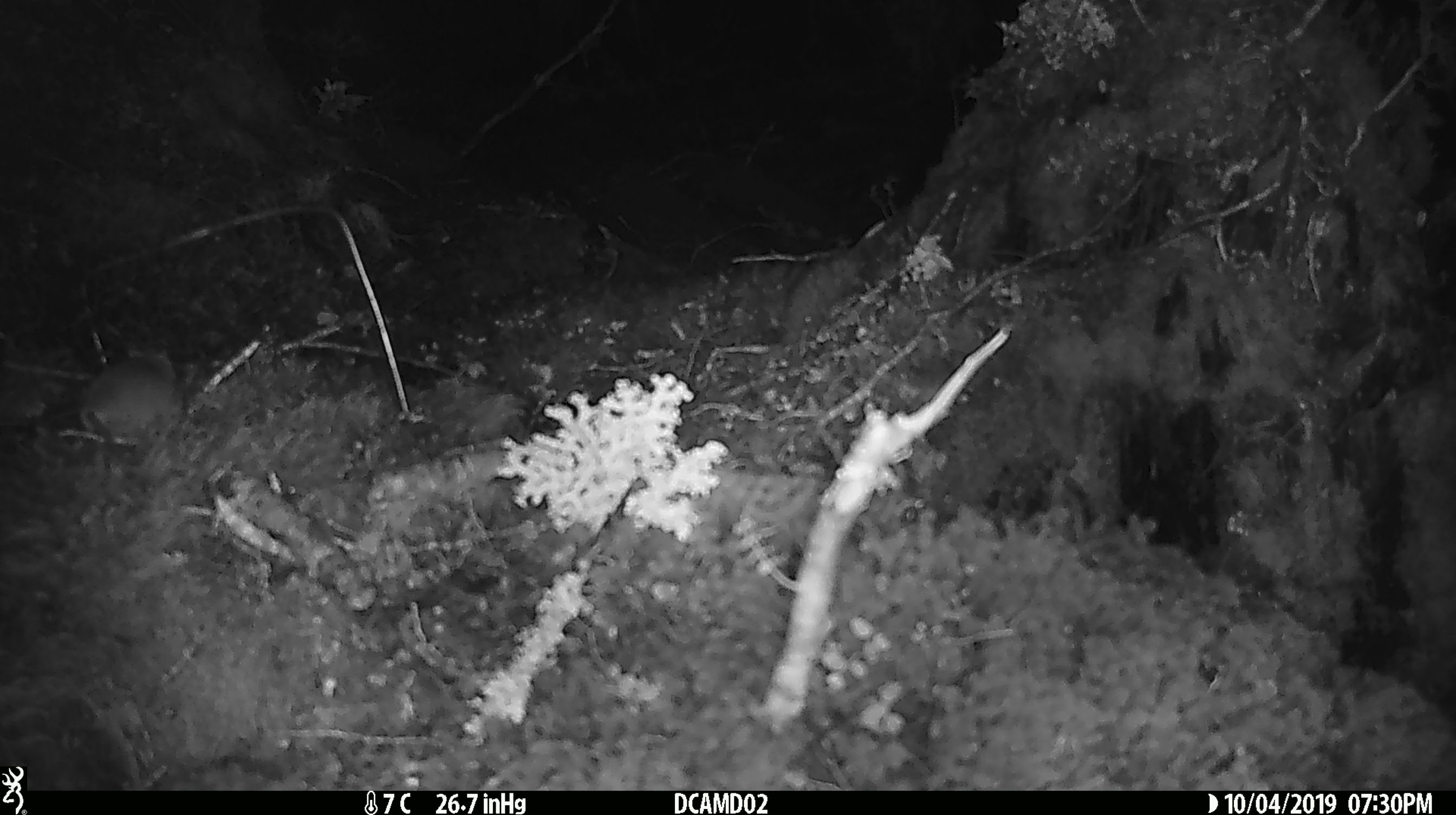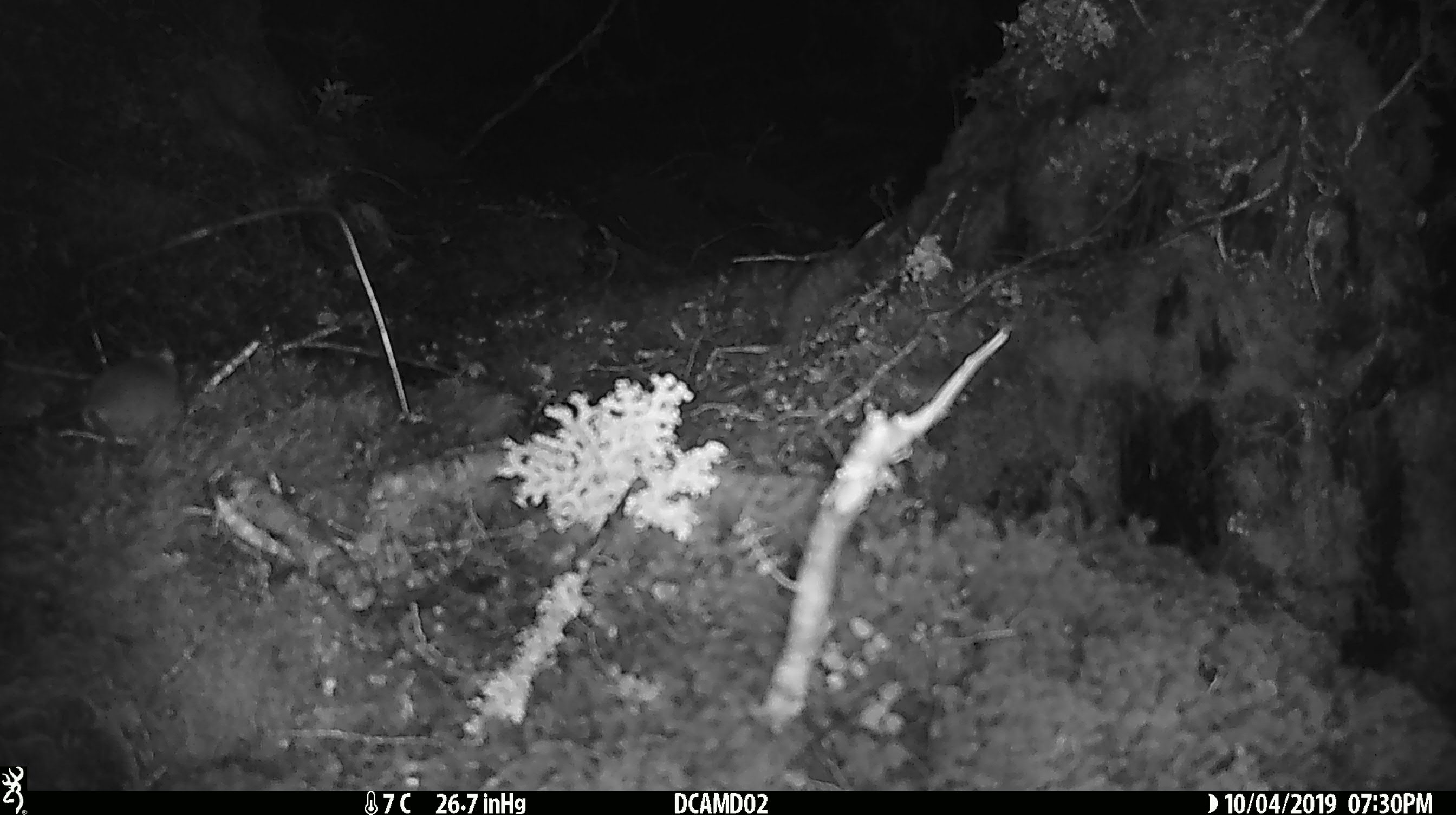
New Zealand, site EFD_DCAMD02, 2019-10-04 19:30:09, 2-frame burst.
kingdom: Animalia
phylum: Chordata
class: Mammalia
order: Rodentia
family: Muridae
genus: Mus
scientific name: Mus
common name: mouse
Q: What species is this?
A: Mouse (Mus).